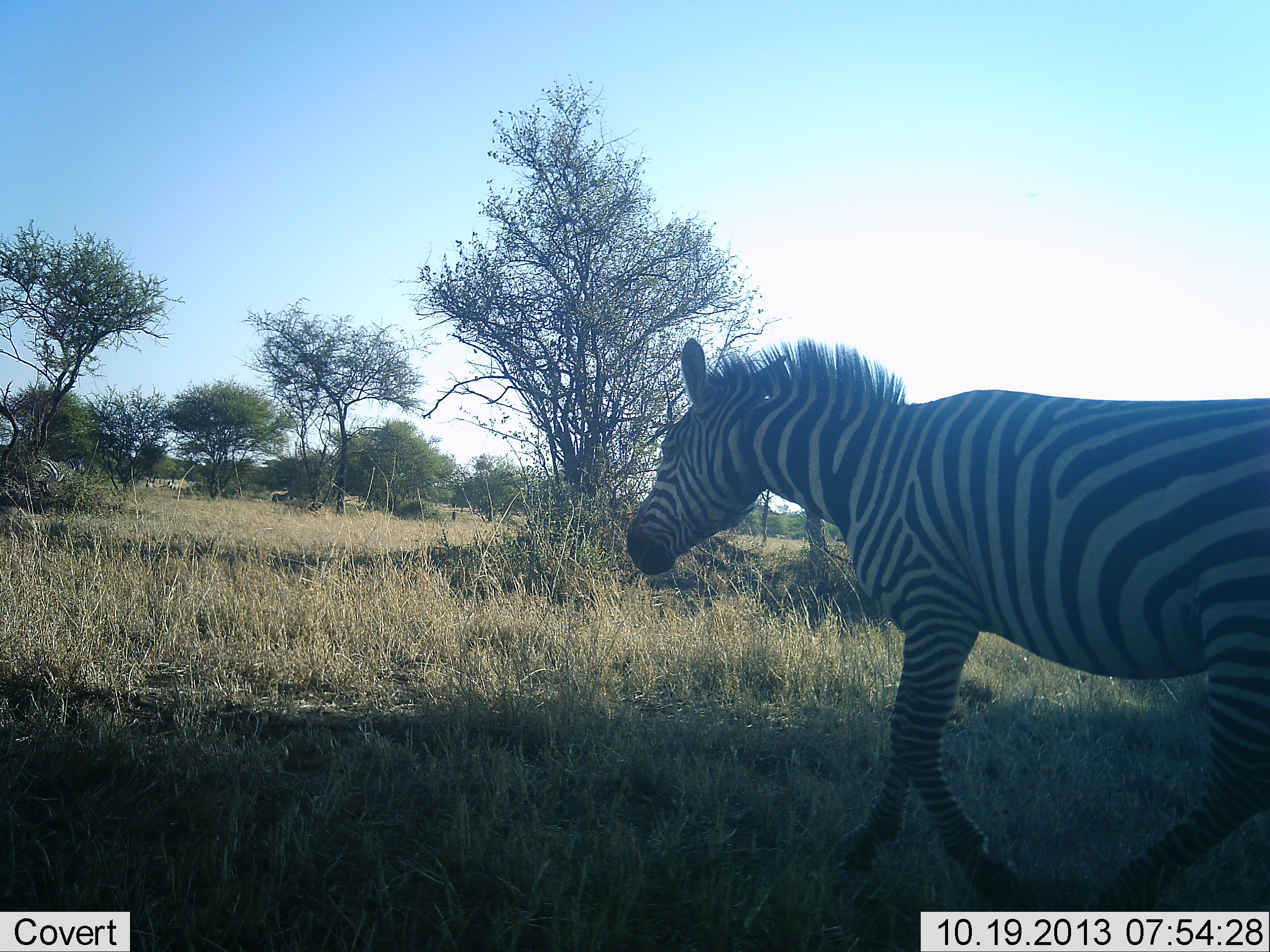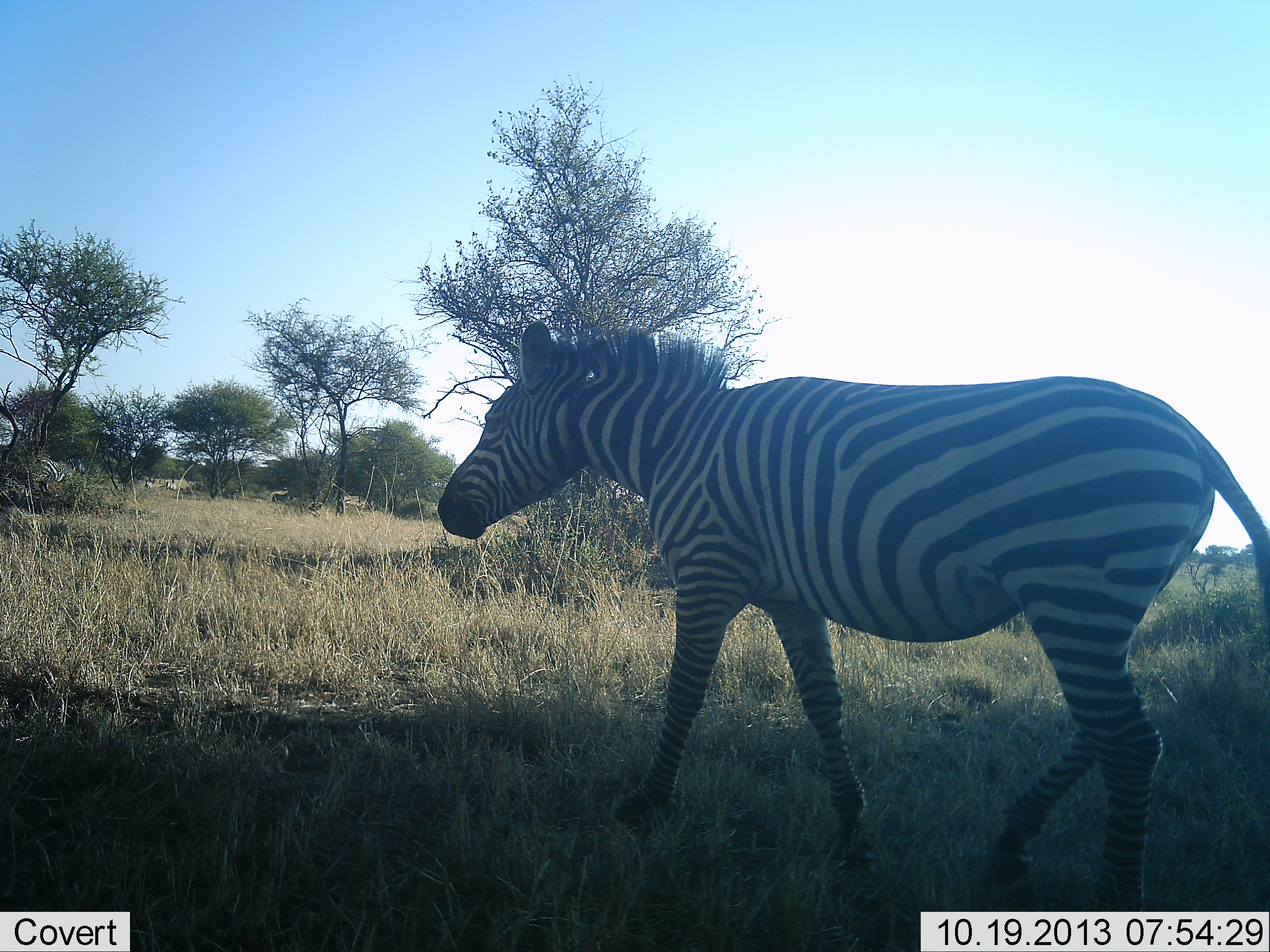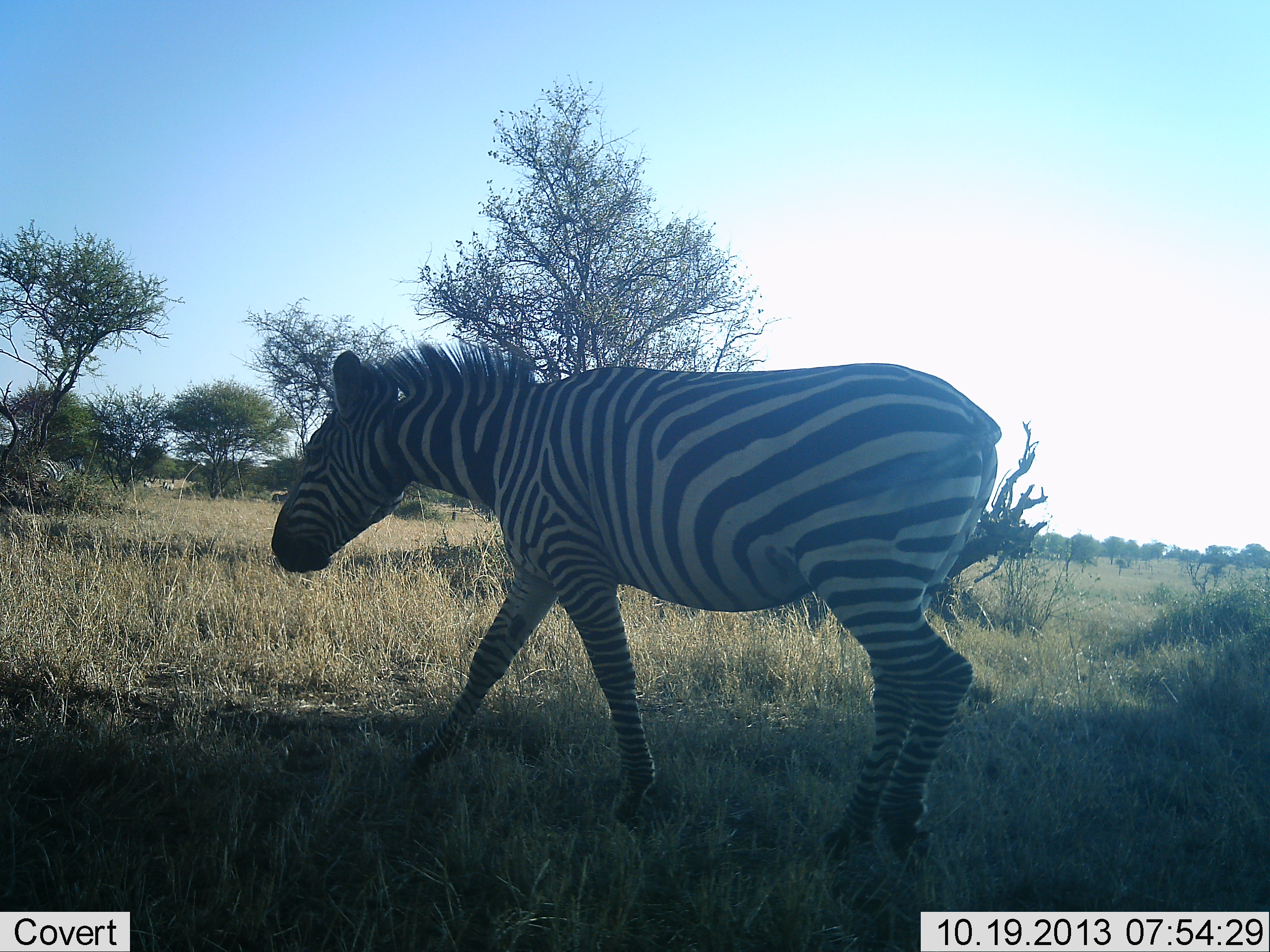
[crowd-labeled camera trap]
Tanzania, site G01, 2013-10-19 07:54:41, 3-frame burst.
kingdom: Animalia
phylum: Chordata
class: Mammalia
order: Perissodactyla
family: Equidae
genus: Equus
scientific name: Equus quagga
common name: plains zebra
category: zebra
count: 1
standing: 0%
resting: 0%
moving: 100%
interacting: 0%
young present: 0%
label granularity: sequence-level